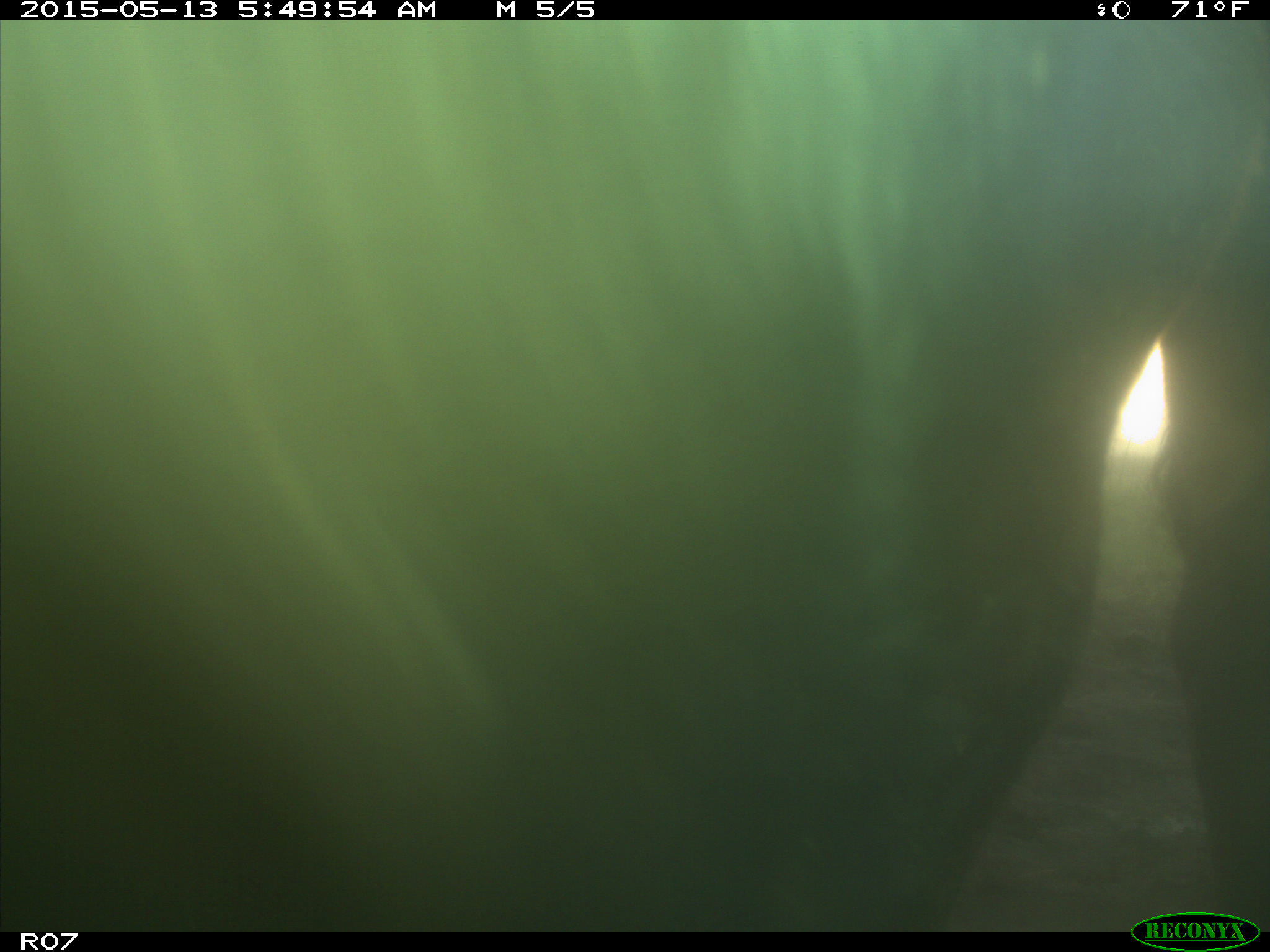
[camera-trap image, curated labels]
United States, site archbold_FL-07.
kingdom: Animalia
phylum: Chordata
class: Mammalia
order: Artiodactyla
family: Bovidae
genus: Bos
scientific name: Bos taurus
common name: domestic cow